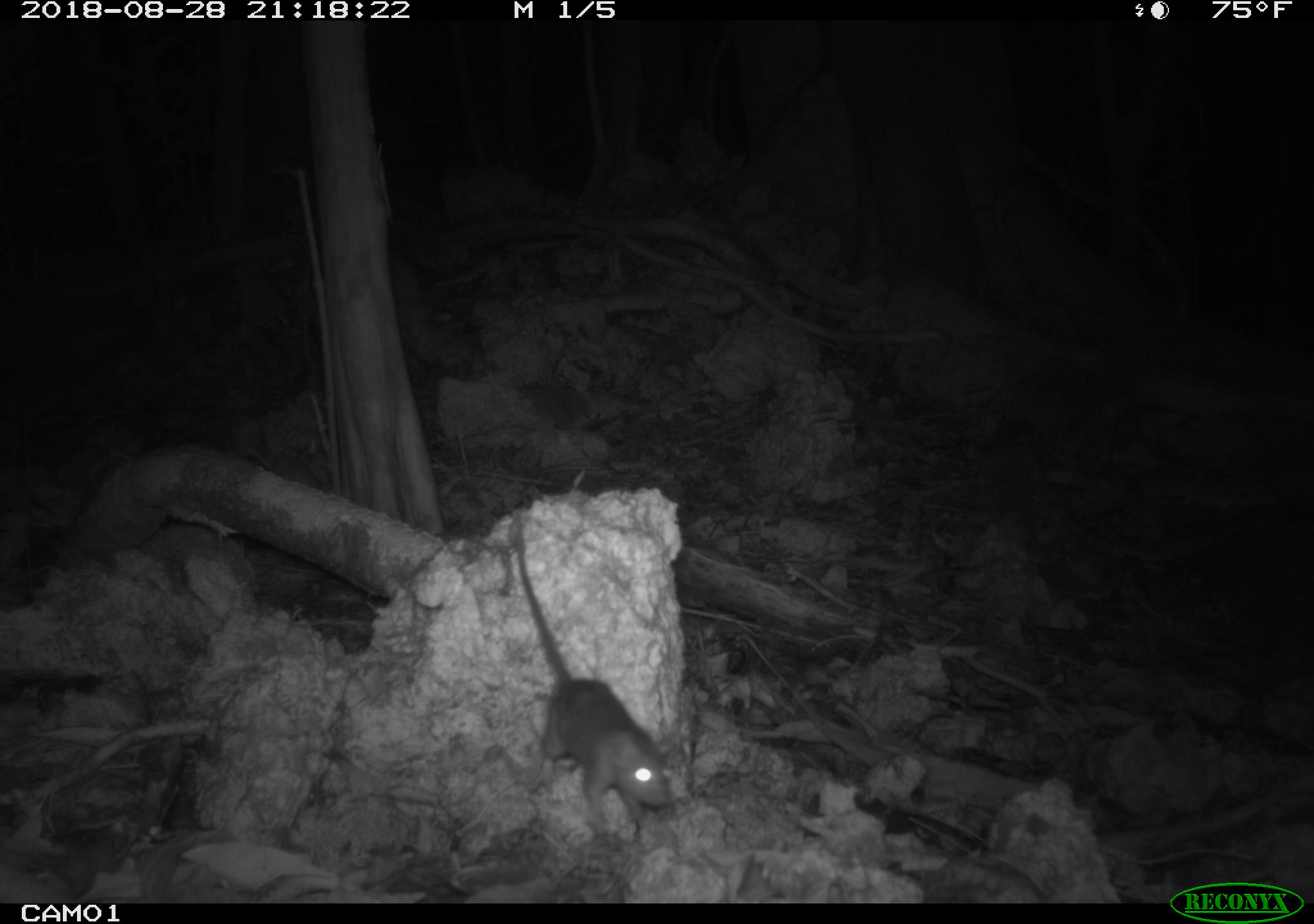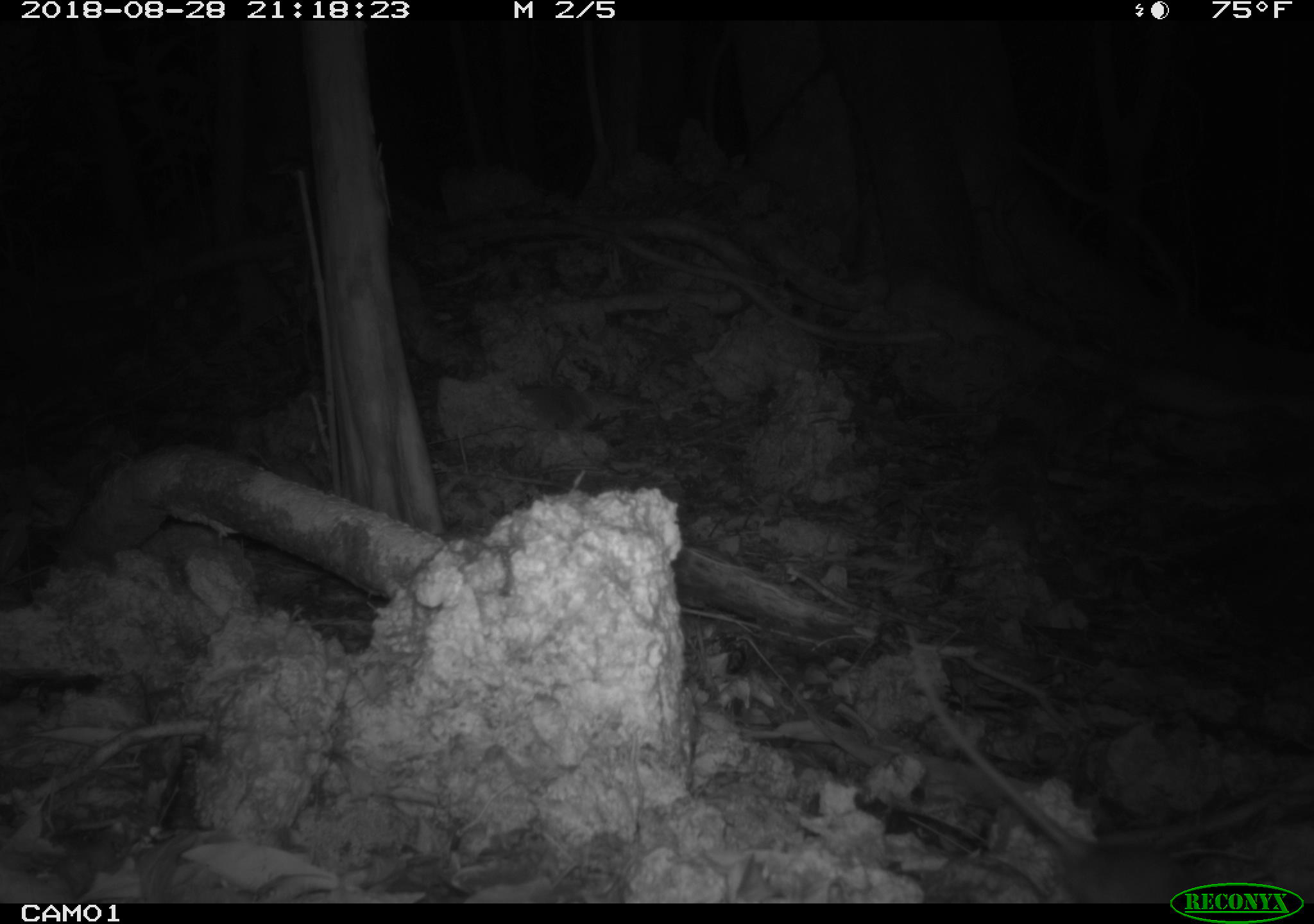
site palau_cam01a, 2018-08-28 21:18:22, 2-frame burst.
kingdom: Animalia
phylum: Chordata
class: Mammalia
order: Rodentia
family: Muridae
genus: Rattus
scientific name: Rattus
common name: rat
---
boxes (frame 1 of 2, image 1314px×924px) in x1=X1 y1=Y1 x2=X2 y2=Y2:
rat: x1=504 y1=509 x2=671 y2=841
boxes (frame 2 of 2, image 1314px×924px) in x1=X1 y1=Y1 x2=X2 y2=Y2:
rat: x1=898 y1=624 x2=1167 y2=905